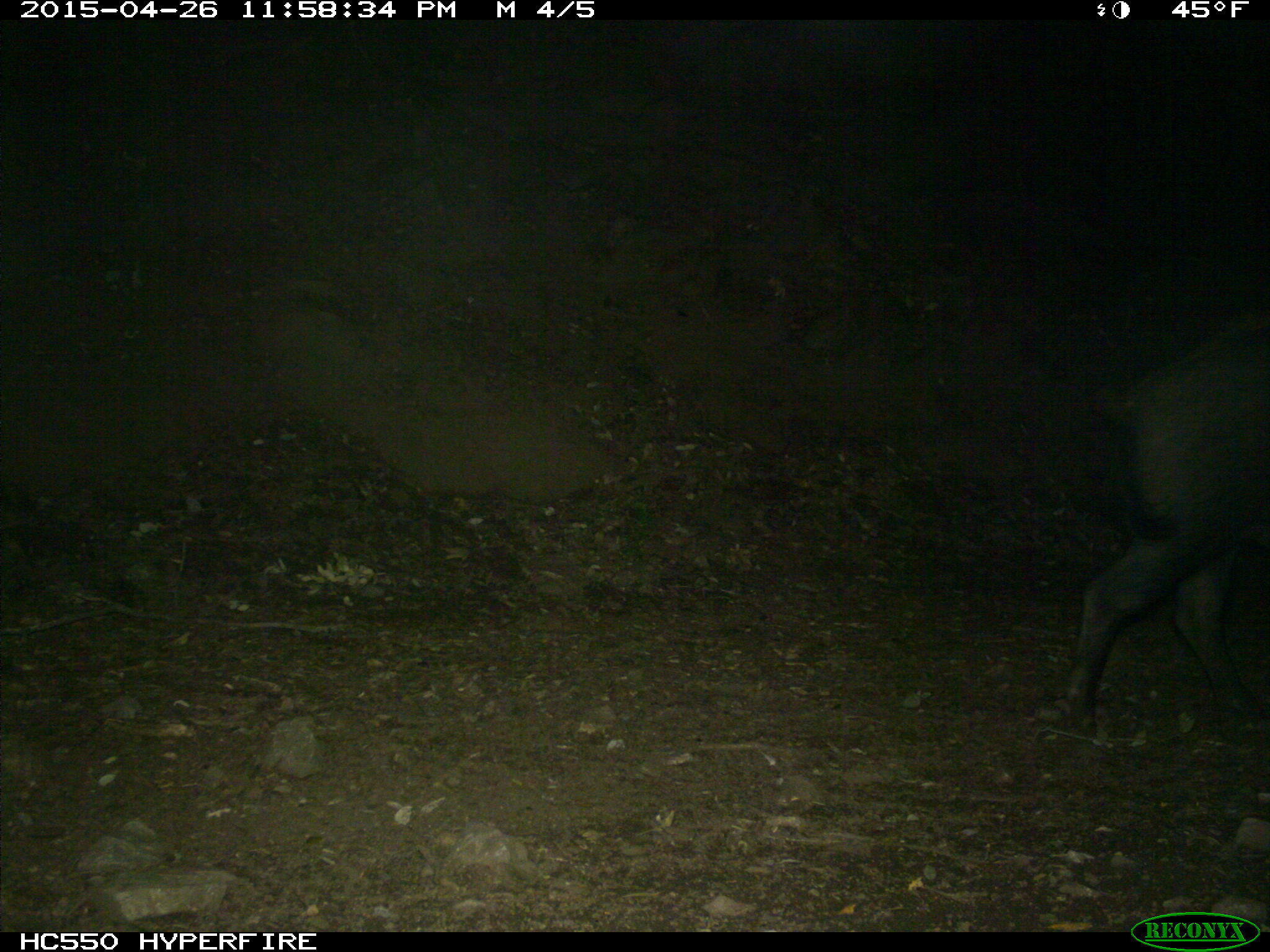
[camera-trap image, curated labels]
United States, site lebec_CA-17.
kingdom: Animalia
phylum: Chordata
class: Mammalia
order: Artiodactyla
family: Suidae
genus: Sus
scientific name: Sus scrofa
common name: wild boar